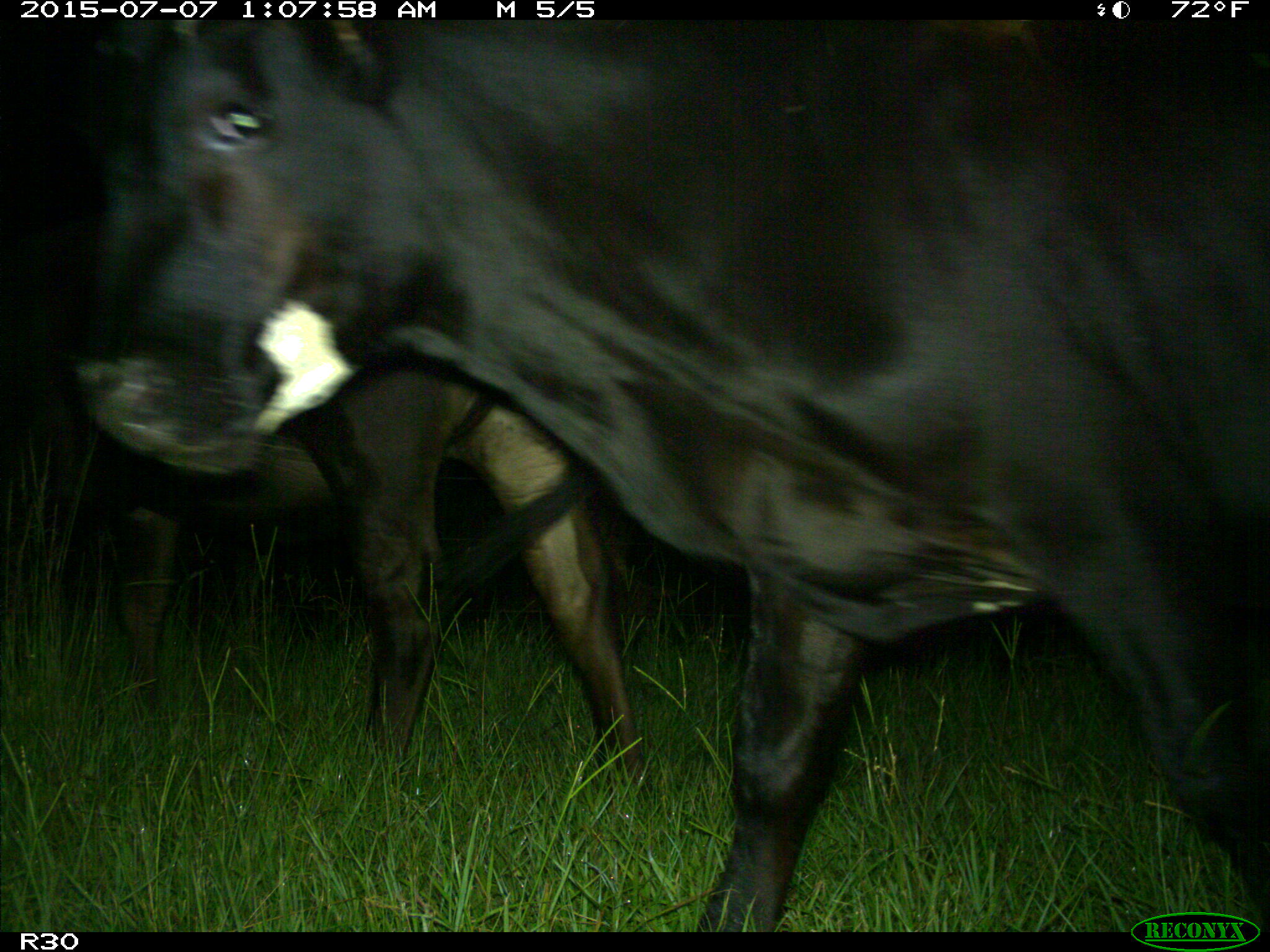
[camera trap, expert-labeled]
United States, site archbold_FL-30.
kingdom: Animalia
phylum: Chordata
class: Mammalia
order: Artiodactyla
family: Bovidae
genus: Bos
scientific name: Bos taurus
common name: domestic cow